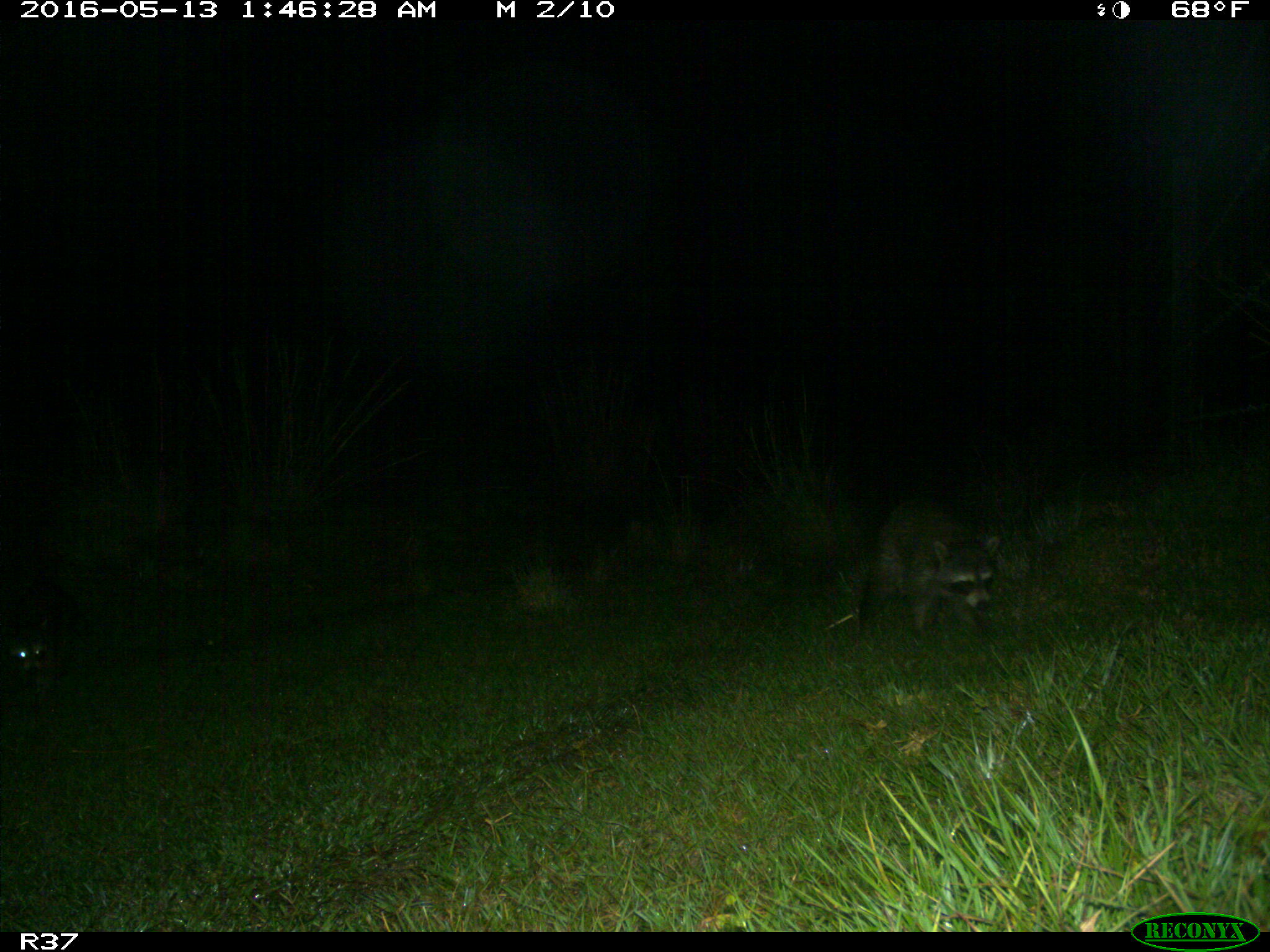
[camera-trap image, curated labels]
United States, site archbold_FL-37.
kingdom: Animalia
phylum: Chordata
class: Mammalia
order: Carnivora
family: Procyonidae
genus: Procyon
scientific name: Procyon lotor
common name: common raccoon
Procyon lotor (common raccoon).